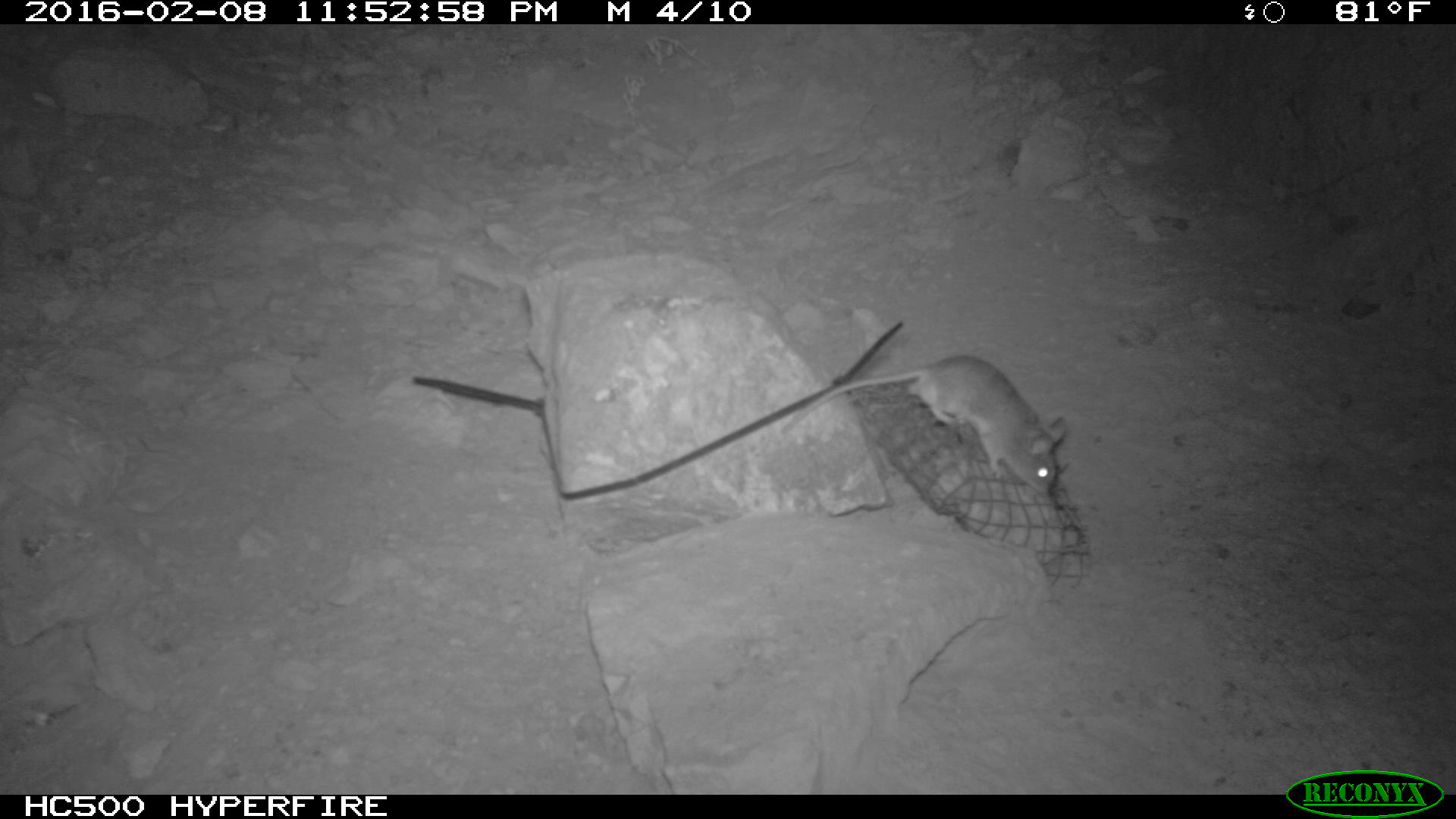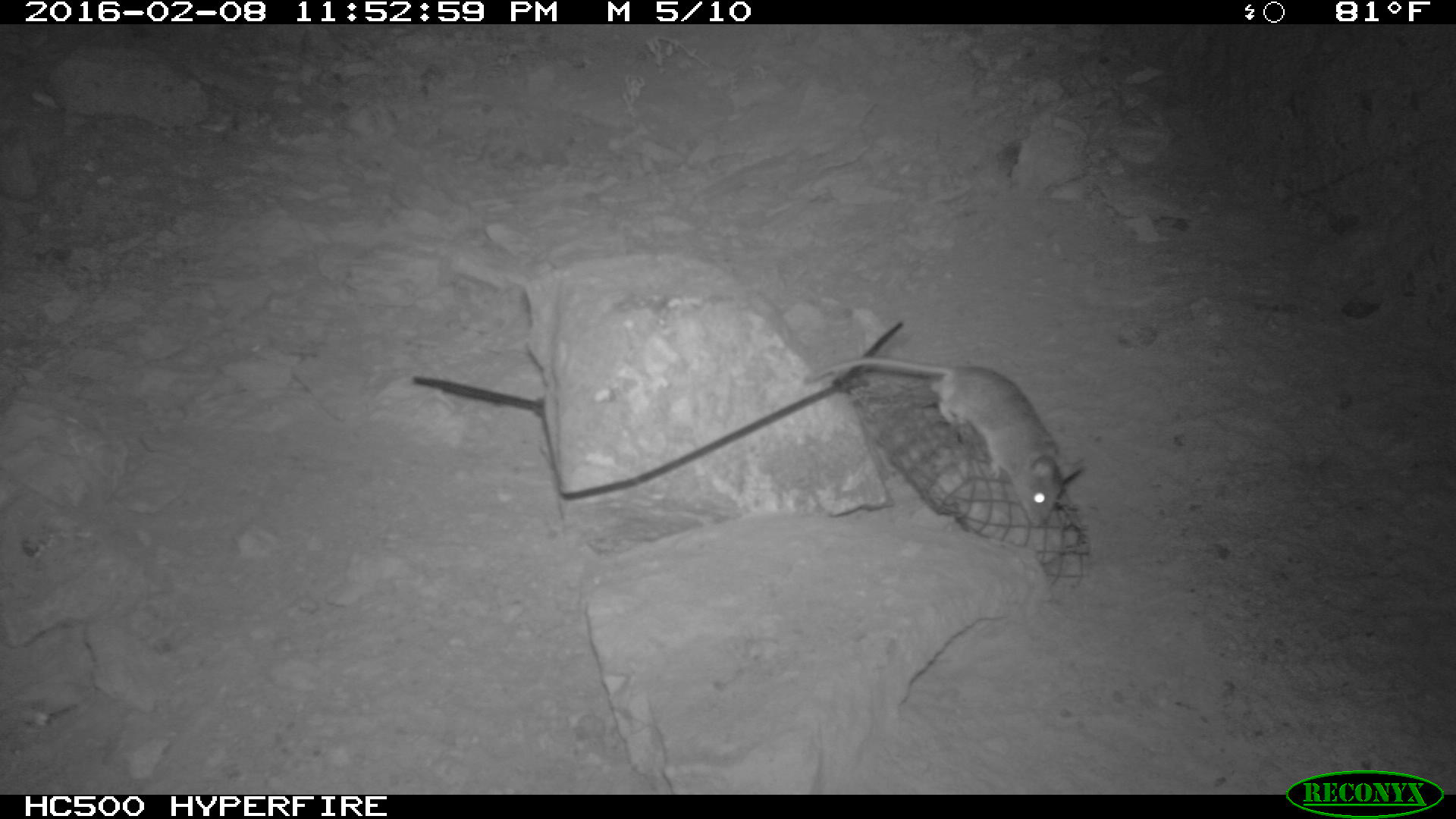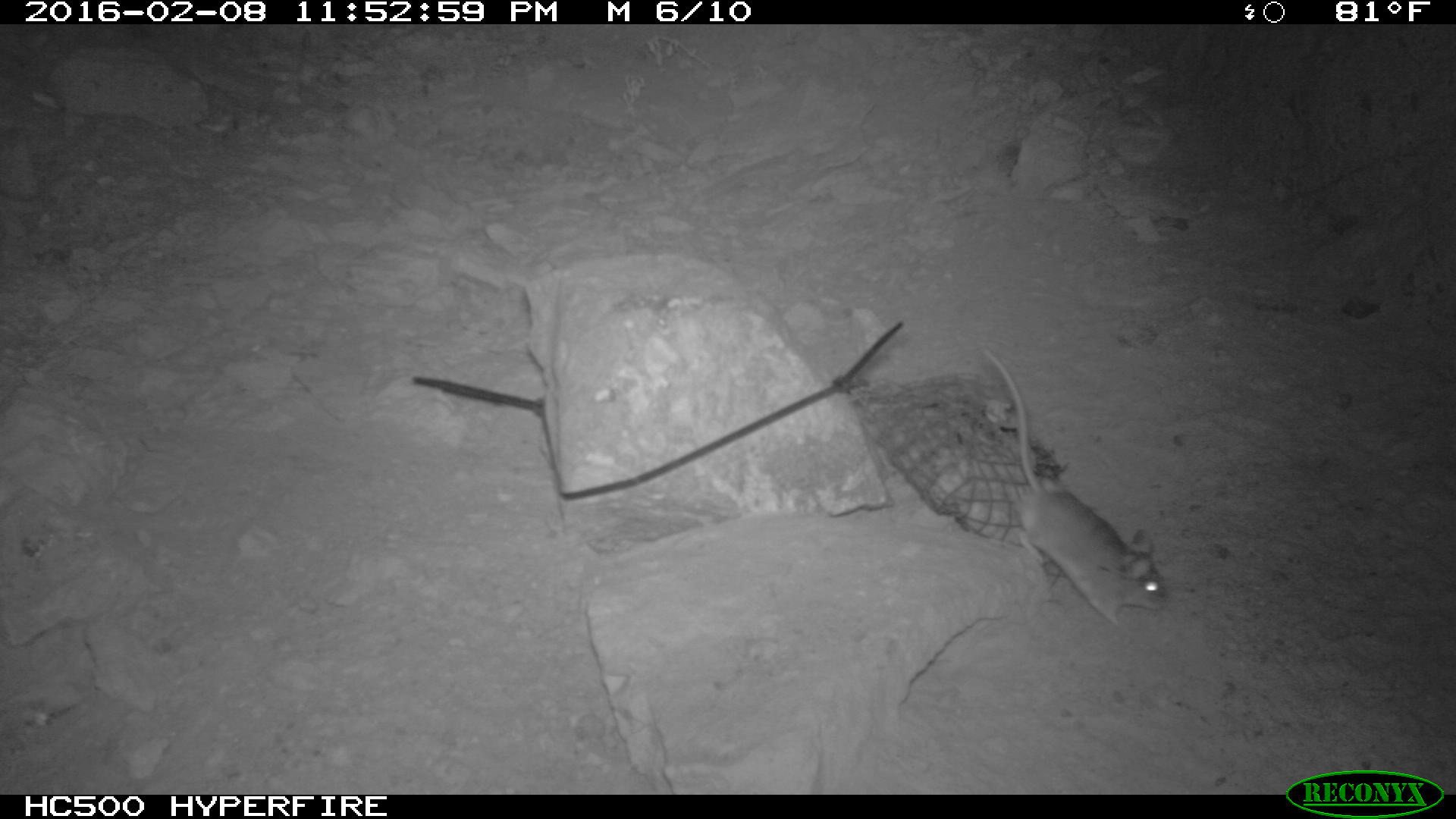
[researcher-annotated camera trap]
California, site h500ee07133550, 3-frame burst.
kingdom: Animalia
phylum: Chordata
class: Mammalia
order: Rodentia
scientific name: Rodentia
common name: rodent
Rodent (Rodentia).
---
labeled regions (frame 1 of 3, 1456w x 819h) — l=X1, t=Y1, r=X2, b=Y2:
rodent: l=780, t=356, r=1072, b=497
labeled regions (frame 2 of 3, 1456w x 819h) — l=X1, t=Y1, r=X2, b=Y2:
rodent: l=803, t=356, r=1083, b=521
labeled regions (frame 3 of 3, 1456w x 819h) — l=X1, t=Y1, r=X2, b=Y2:
rodent: l=984, t=347, r=1173, b=629